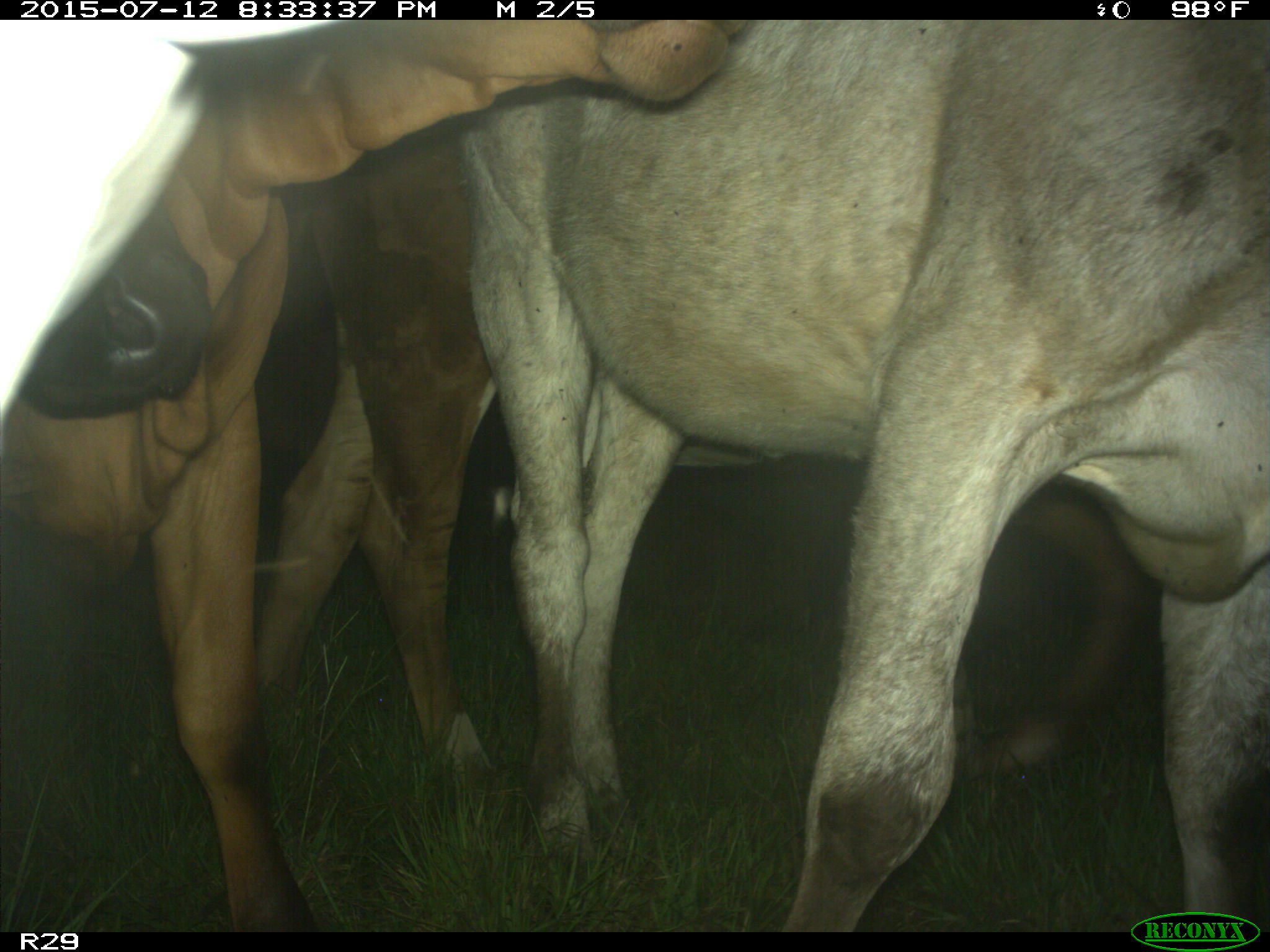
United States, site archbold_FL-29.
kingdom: Animalia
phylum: Chordata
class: Mammalia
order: Artiodactyla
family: Bovidae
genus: Bos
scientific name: Bos taurus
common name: domestic cow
Bos taurus (domestic cow).